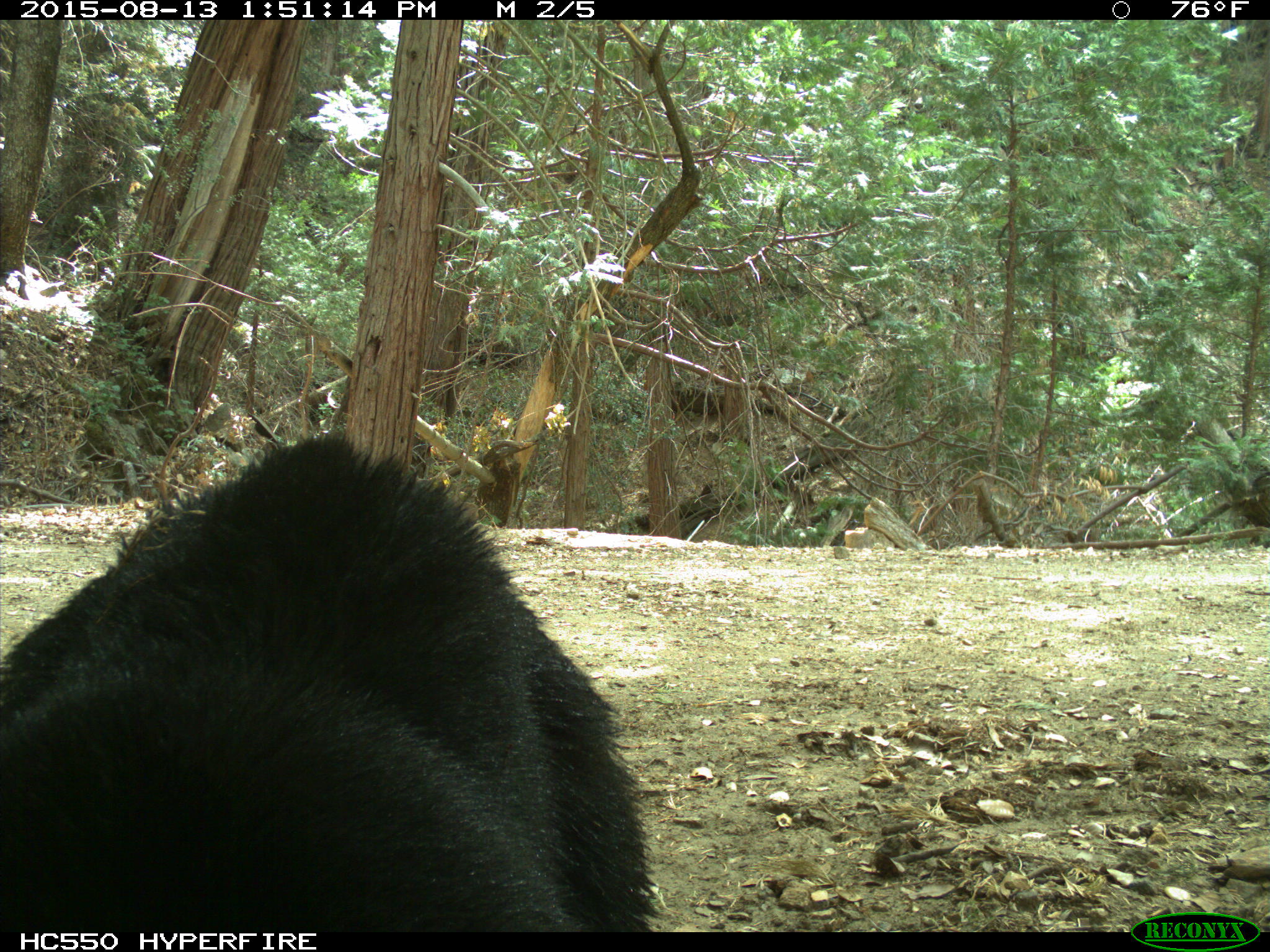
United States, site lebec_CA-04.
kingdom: Animalia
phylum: Chordata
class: Mammalia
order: Carnivora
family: Ursidae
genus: Ursus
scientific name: Ursus americanus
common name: american black bear